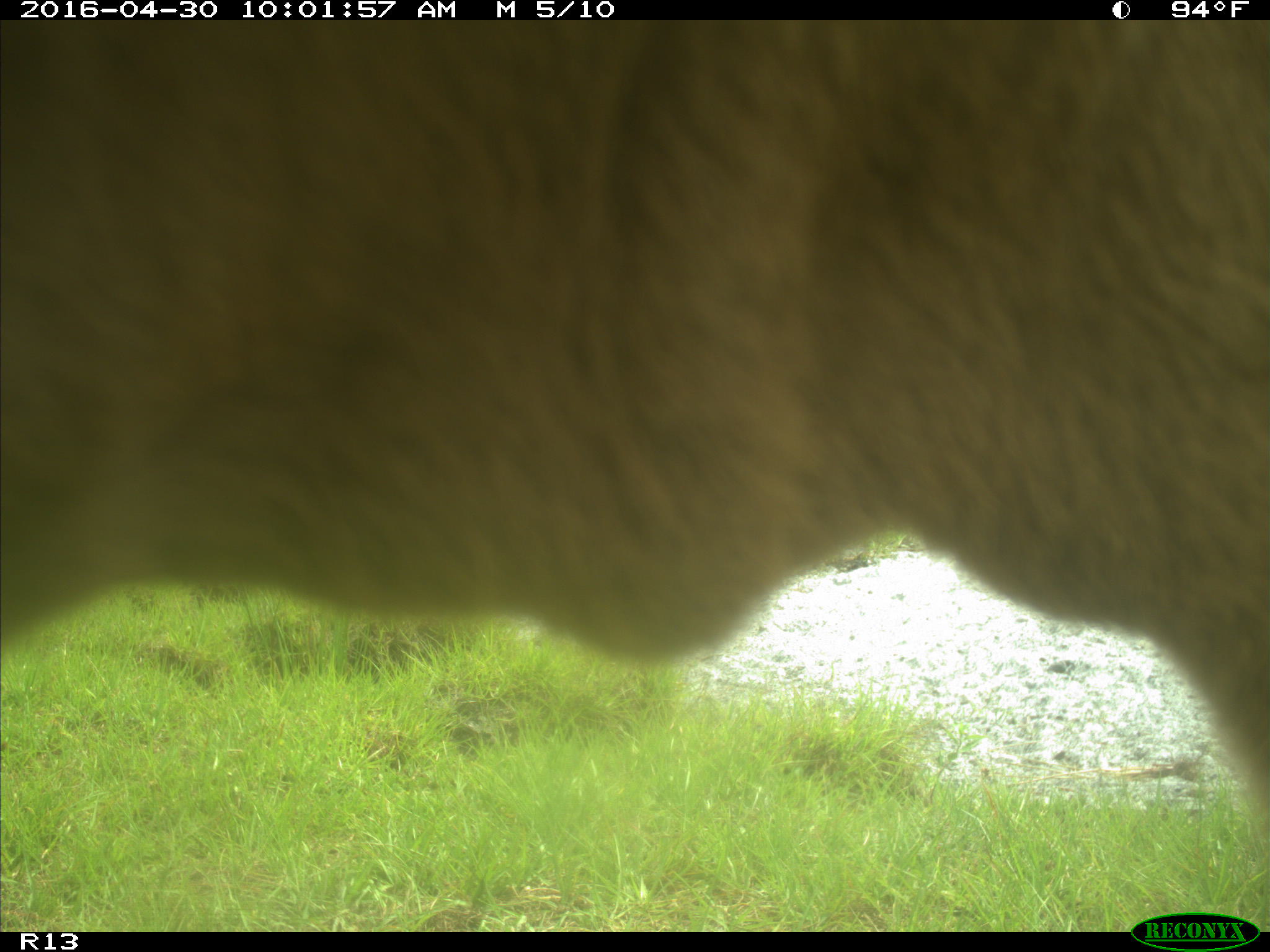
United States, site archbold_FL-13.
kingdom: Animalia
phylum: Chordata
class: Mammalia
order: Artiodactyla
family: Bovidae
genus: Bos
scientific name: Bos taurus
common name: domestic cow